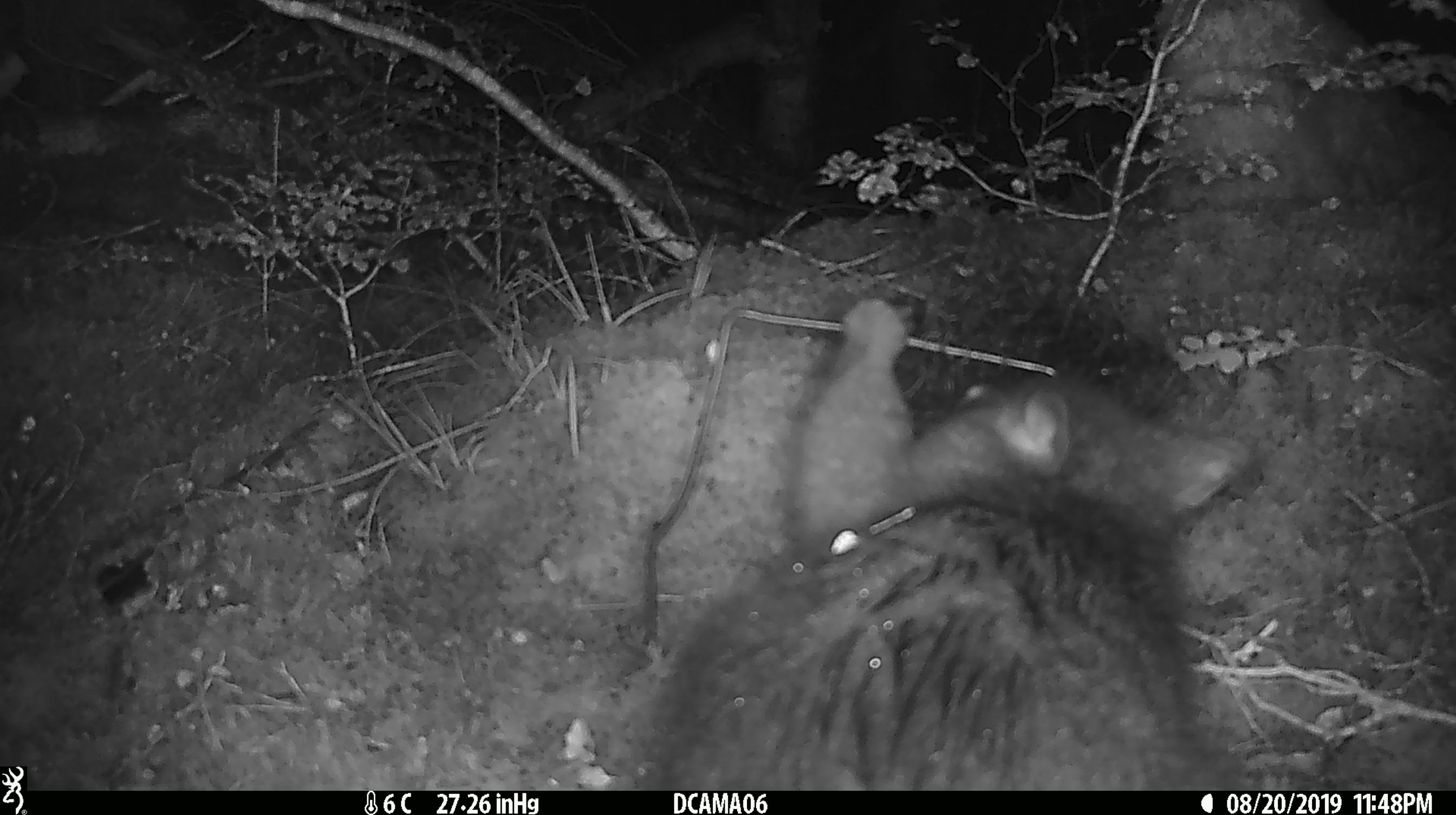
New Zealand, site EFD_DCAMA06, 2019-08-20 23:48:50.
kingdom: Animalia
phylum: Chordata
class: Mammalia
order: Diprotodontia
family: Phalangeridae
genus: Trichosurus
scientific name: Trichosurus vulpecula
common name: common brushtail possum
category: possum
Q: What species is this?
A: Possum (common brushtail possum) (Trichosurus vulpecula).